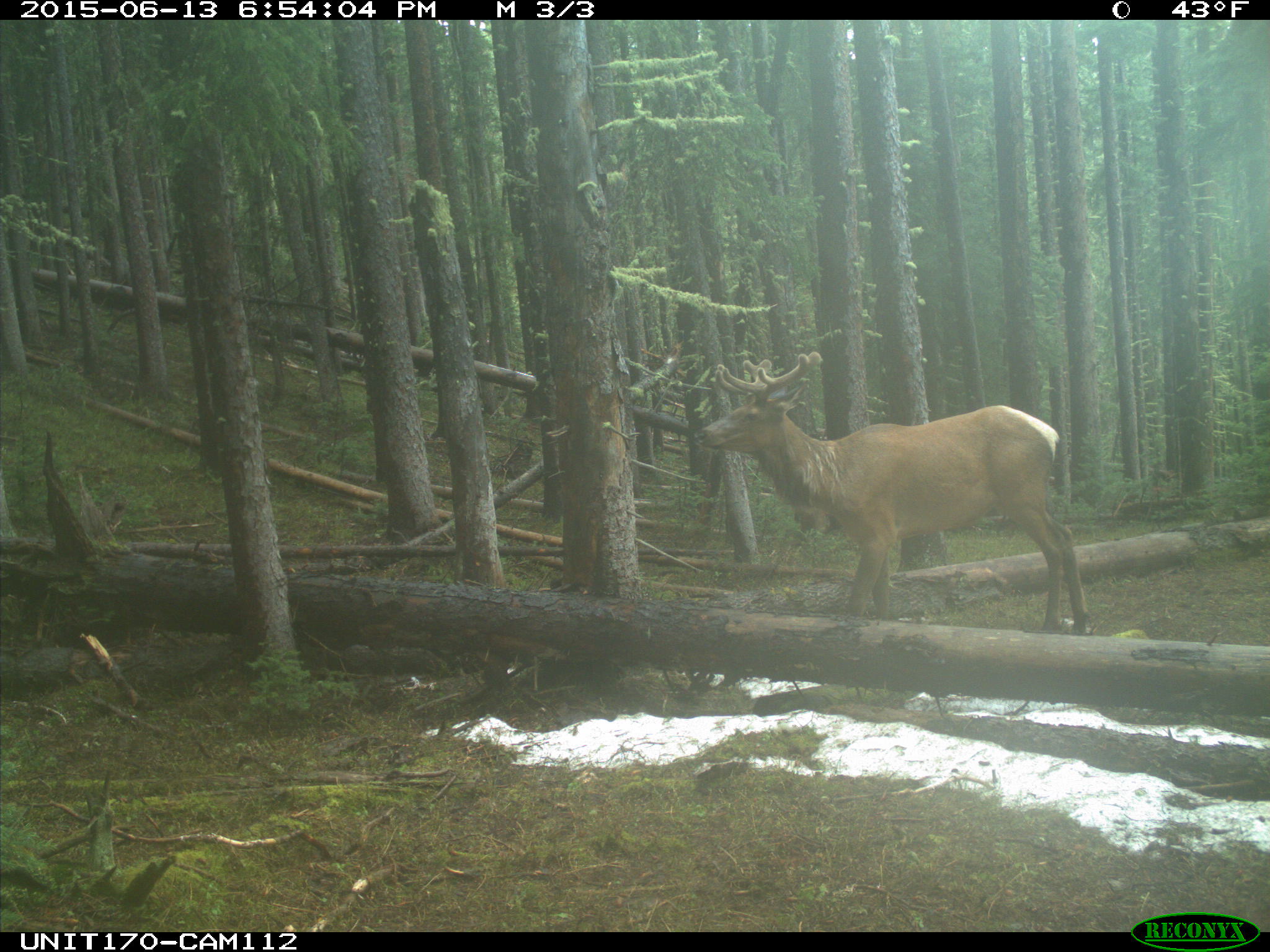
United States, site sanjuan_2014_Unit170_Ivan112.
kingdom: Animalia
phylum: Chordata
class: Mammalia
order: Artiodactyla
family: Cervidae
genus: Cervus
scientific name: Cervus elaphus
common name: red deer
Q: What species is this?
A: Cervus elaphus (red deer).